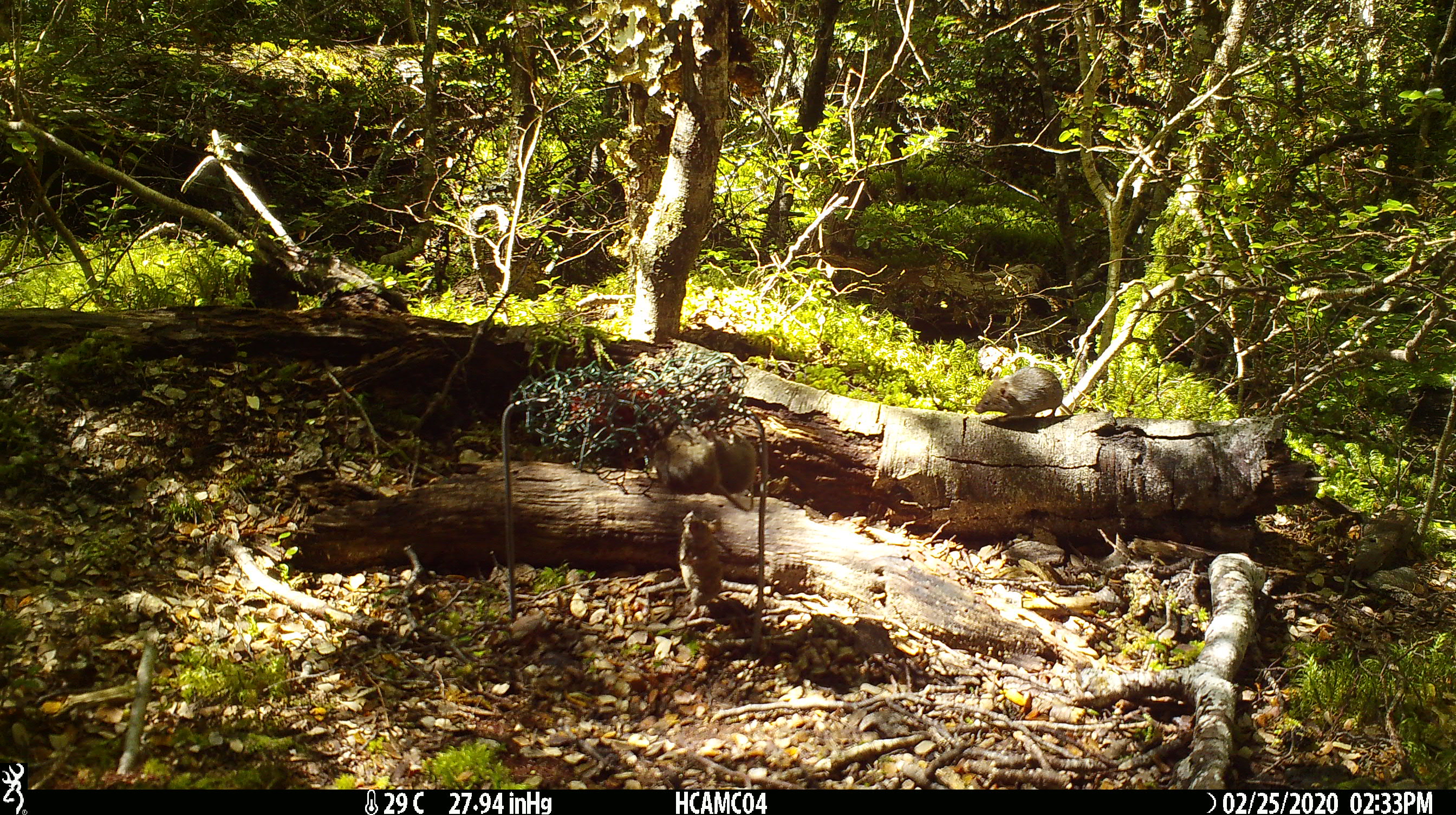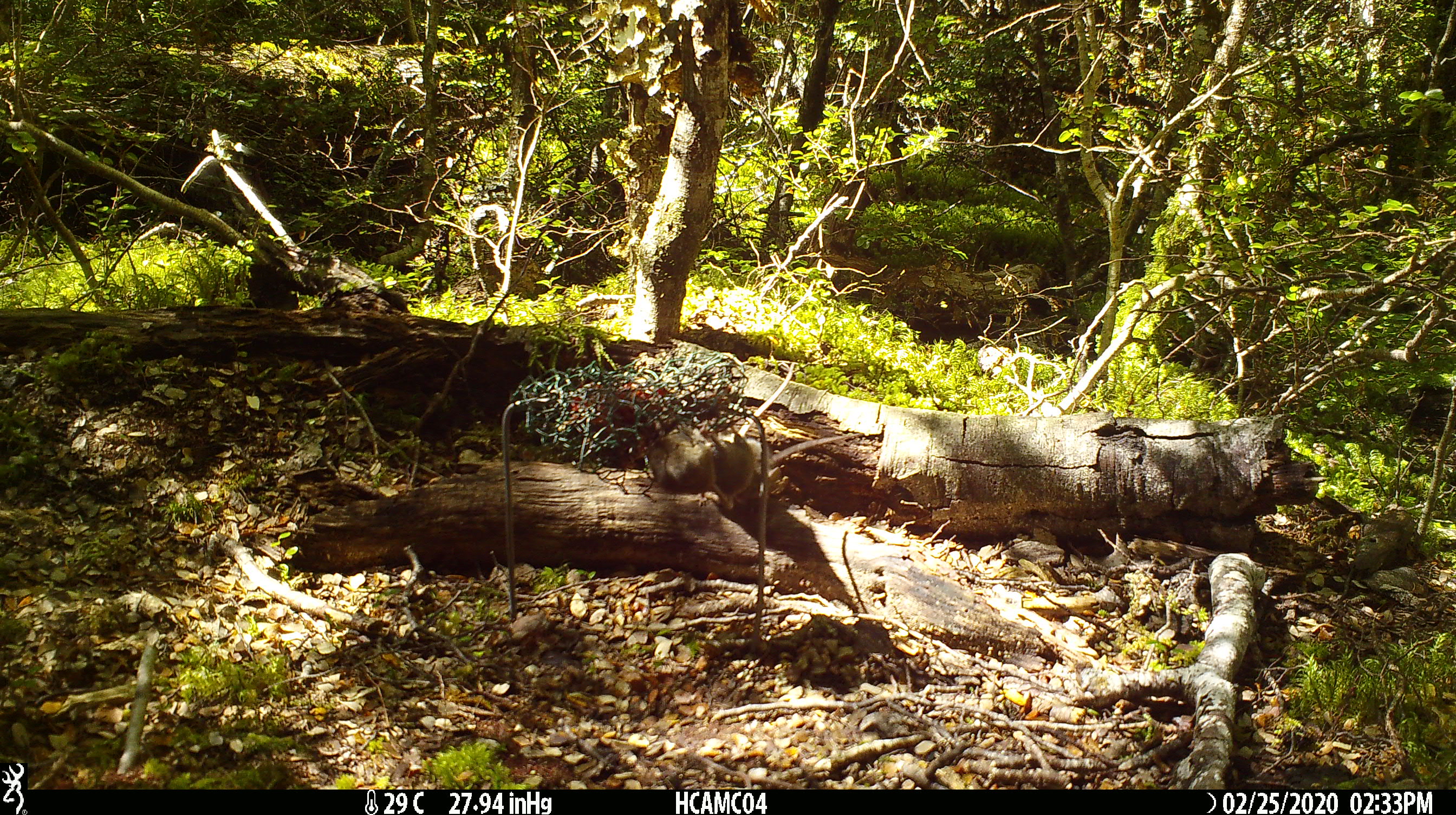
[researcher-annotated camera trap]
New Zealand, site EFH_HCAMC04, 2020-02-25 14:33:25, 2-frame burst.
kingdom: Animalia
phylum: Chordata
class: Mammalia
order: Rodentia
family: Muridae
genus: Mus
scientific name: Mus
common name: mouse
Mouse (Mus).